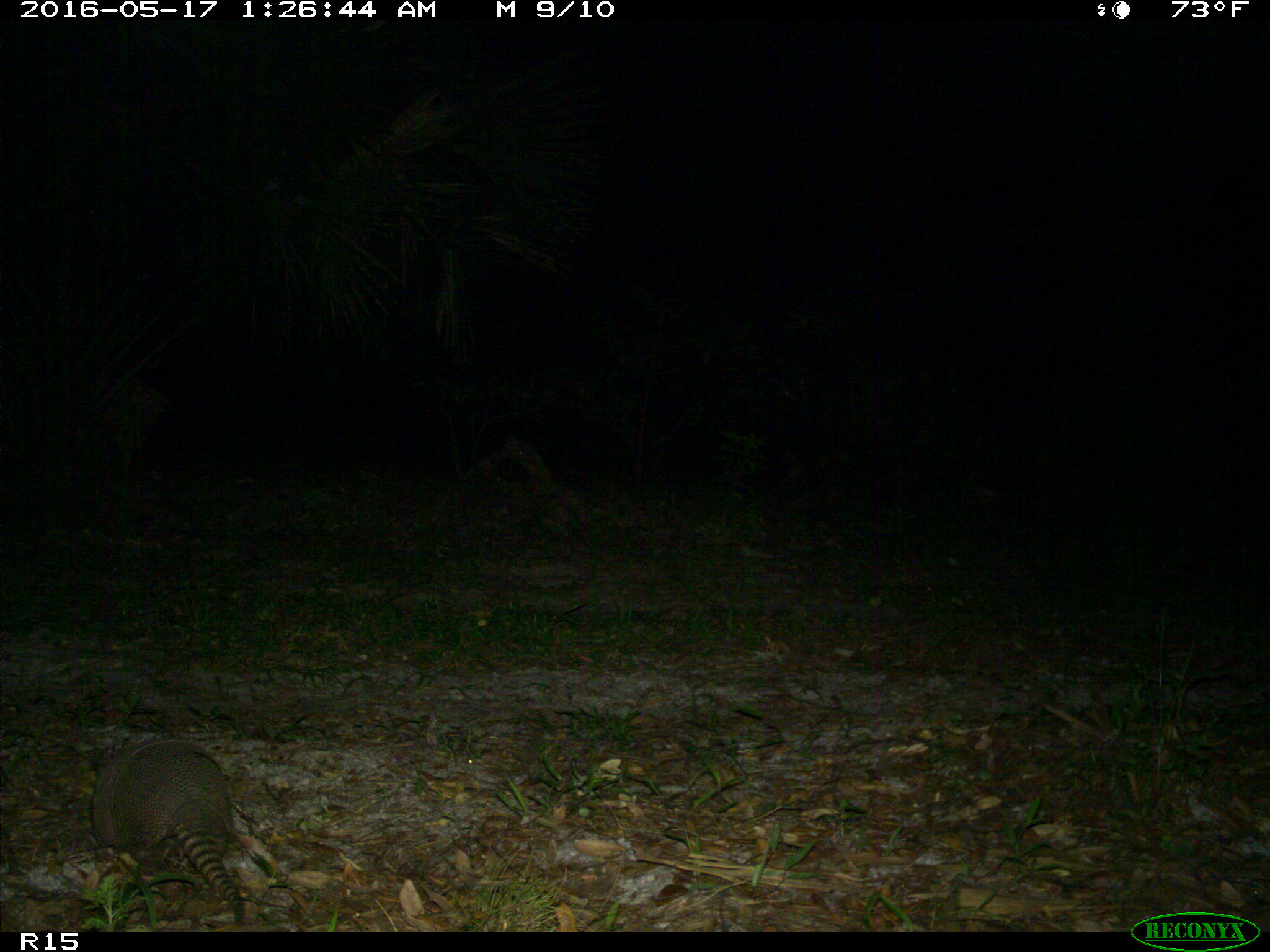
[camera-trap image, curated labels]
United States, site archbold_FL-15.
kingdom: Animalia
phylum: Chordata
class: Mammalia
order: Cingulata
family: Dasypodidae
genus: Dasypus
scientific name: Dasypus novemcinctus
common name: nine-banded armadillo